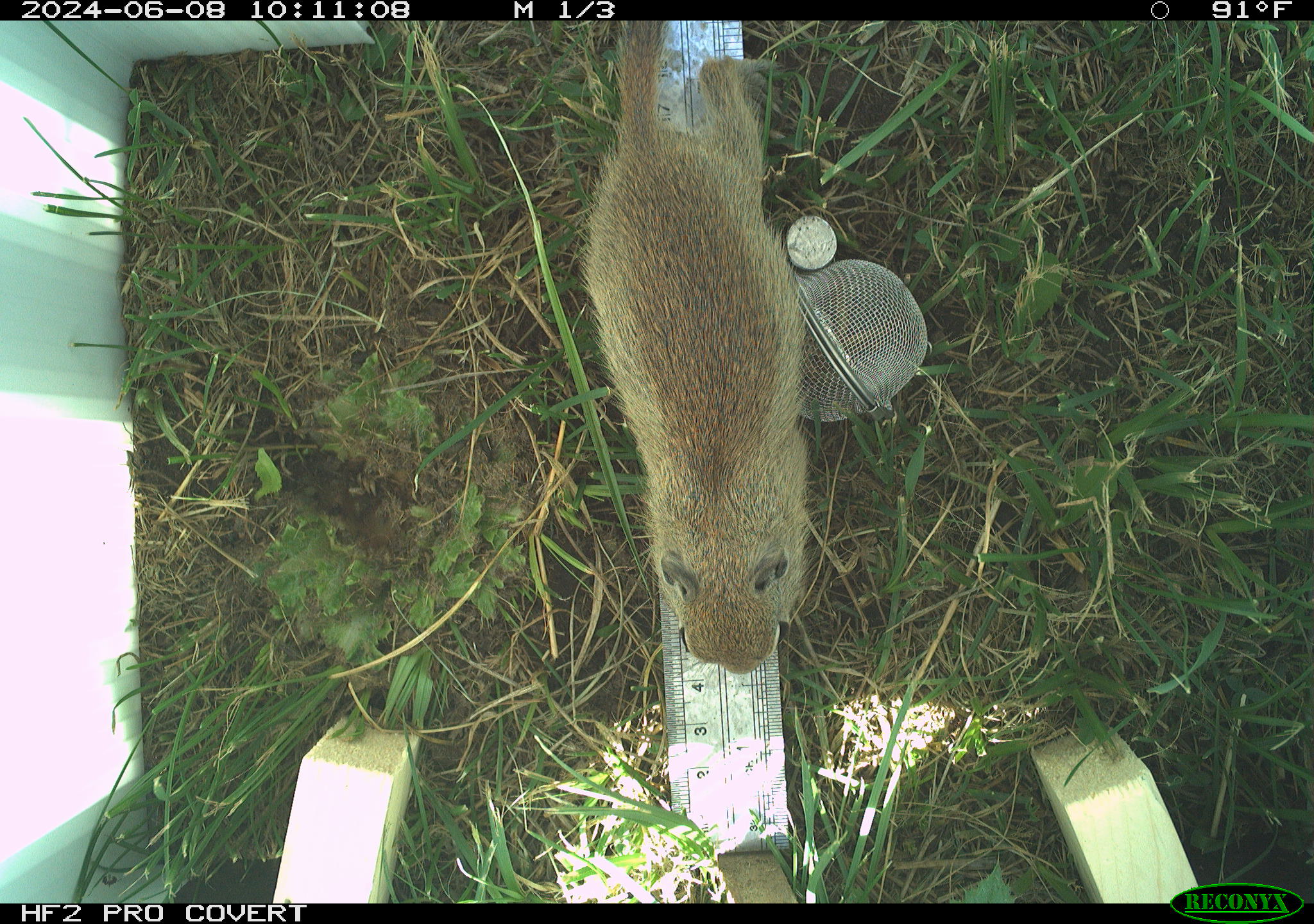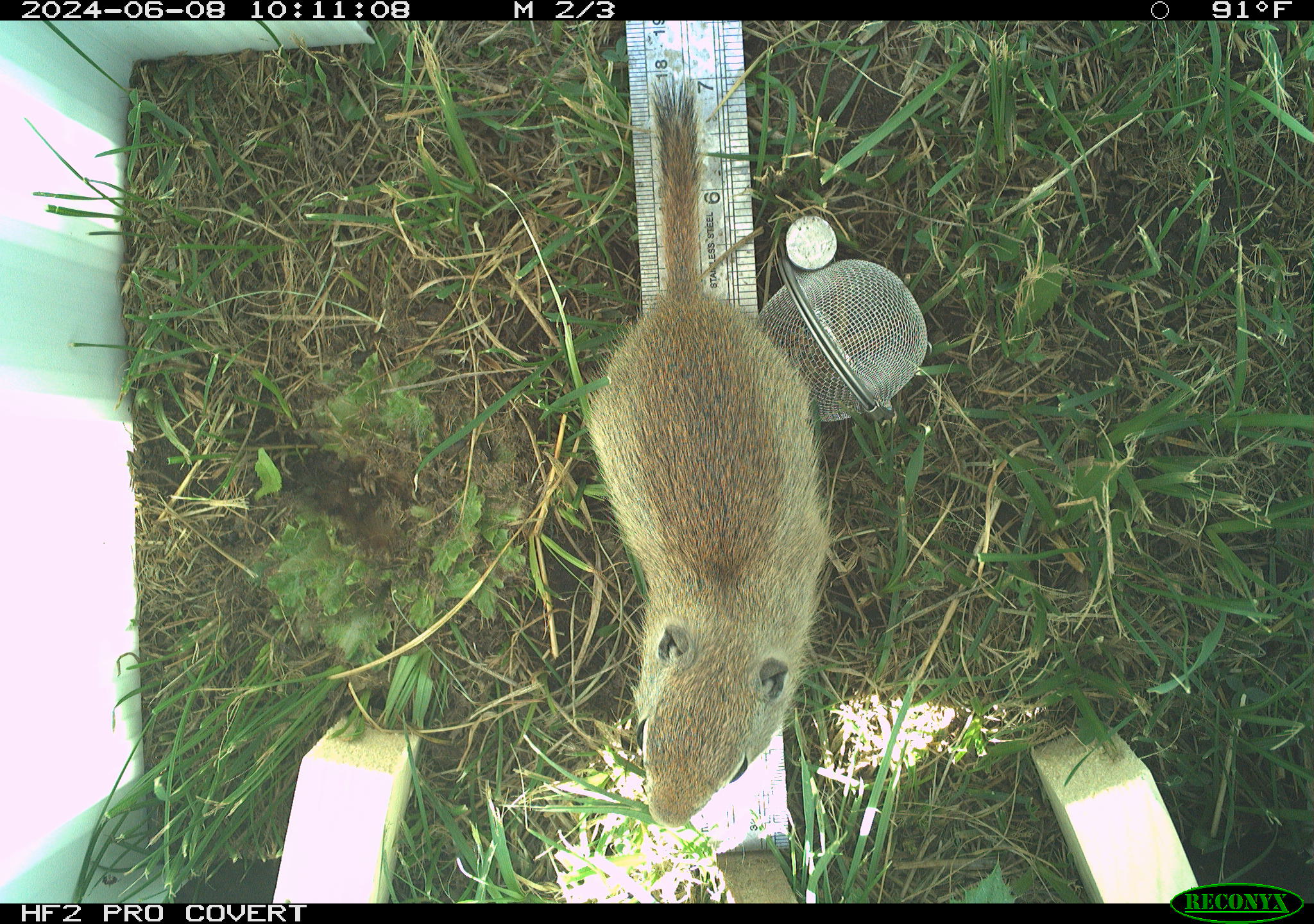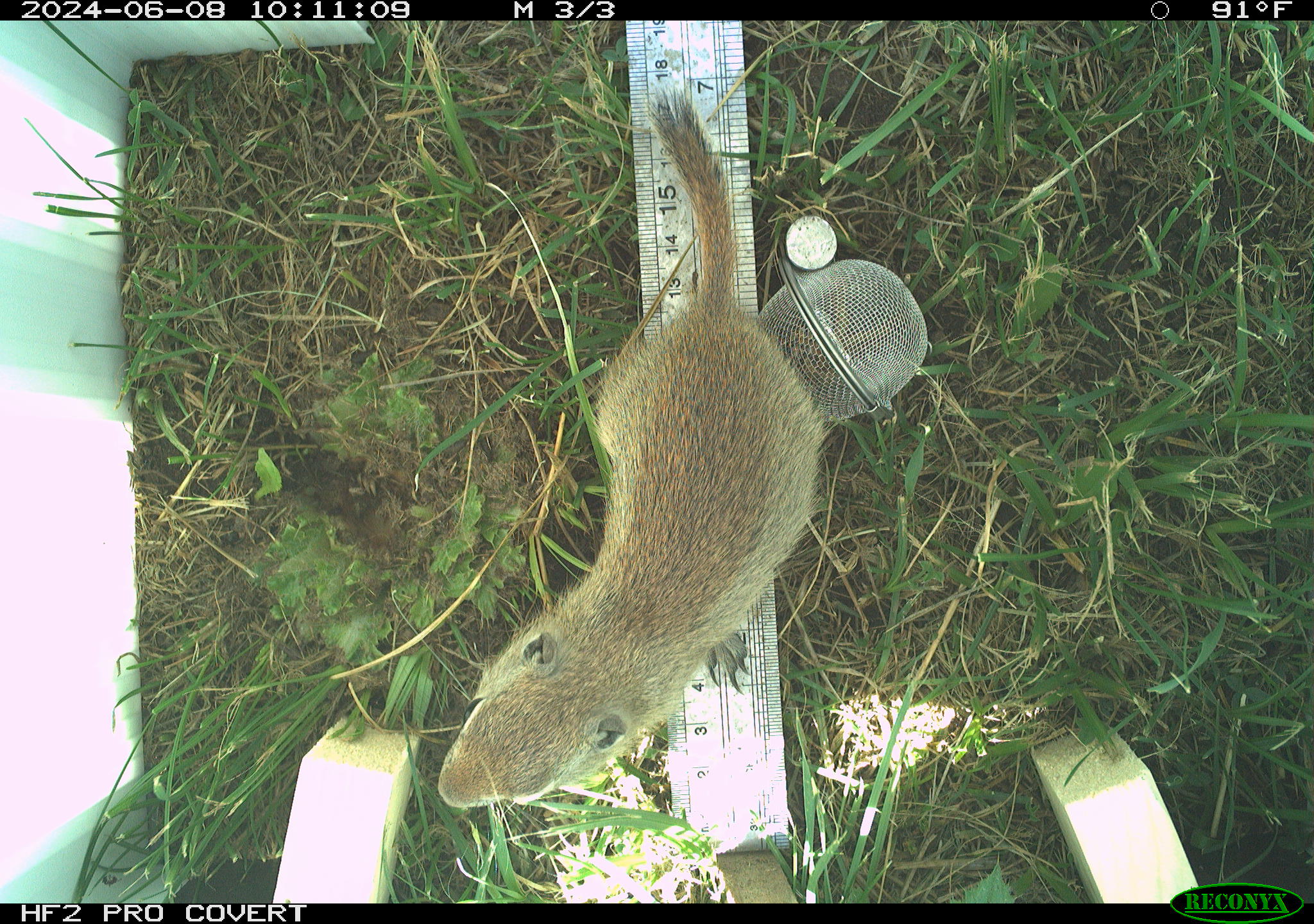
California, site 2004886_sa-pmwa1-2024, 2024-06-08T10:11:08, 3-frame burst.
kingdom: Animalia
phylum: Chordata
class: Mammalia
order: Rodentia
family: Sciuridae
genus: Urocitellus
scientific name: Urocitellus beldingi beldingi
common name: belding's ground squirrel